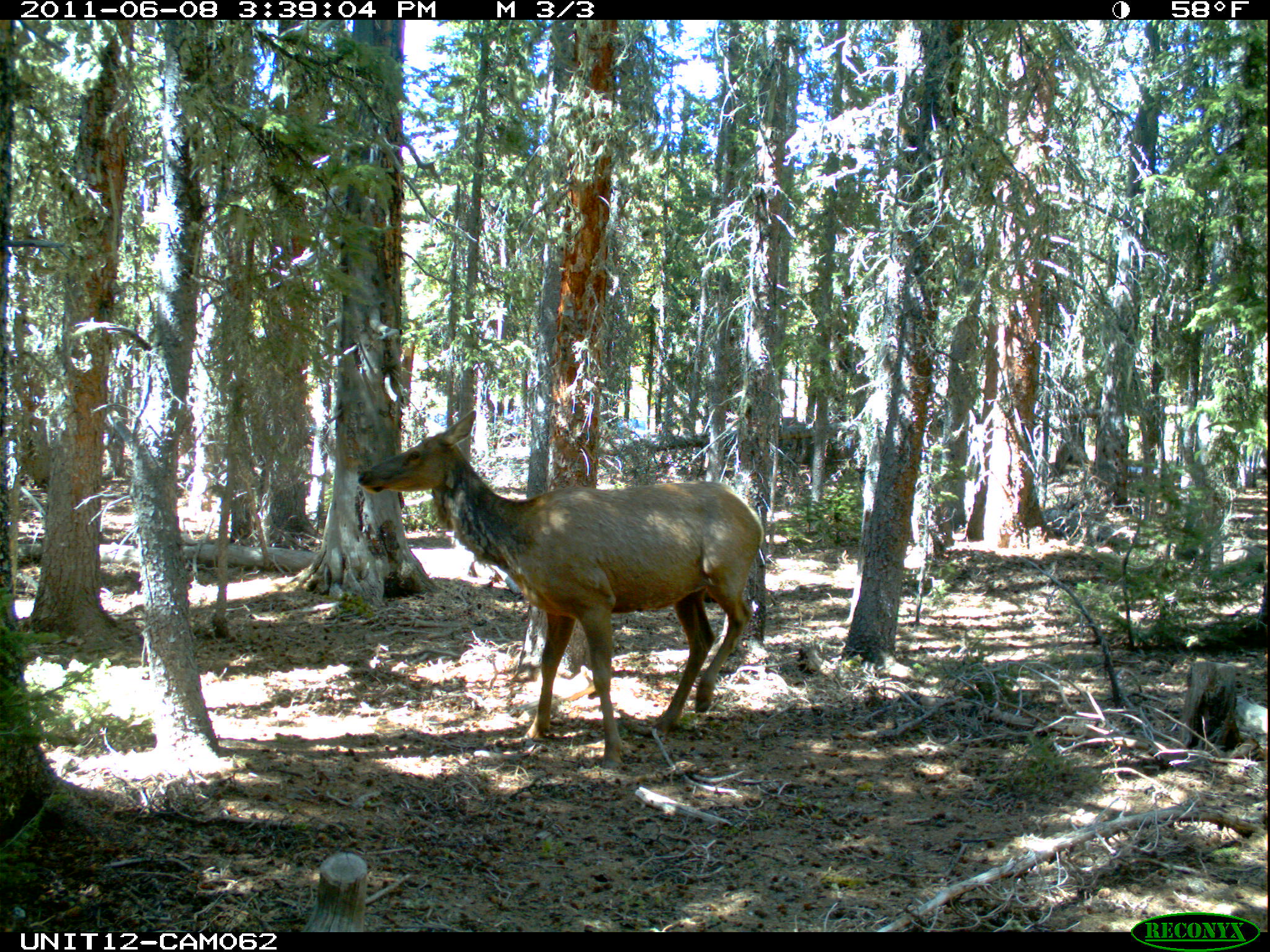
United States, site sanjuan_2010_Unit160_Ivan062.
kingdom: Animalia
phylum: Chordata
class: Mammalia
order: Artiodactyla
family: Cervidae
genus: Cervus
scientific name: Cervus elaphus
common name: red deer